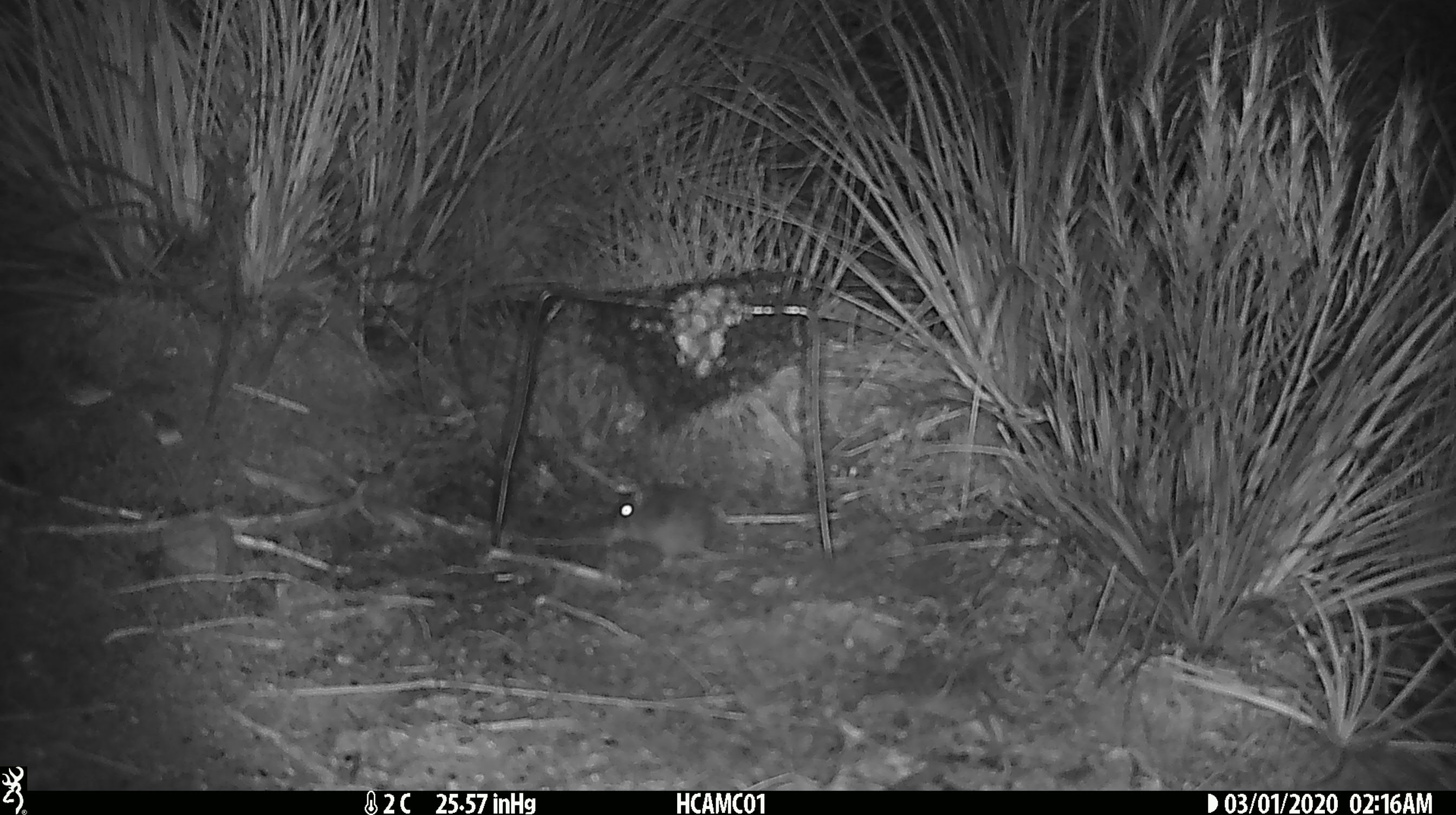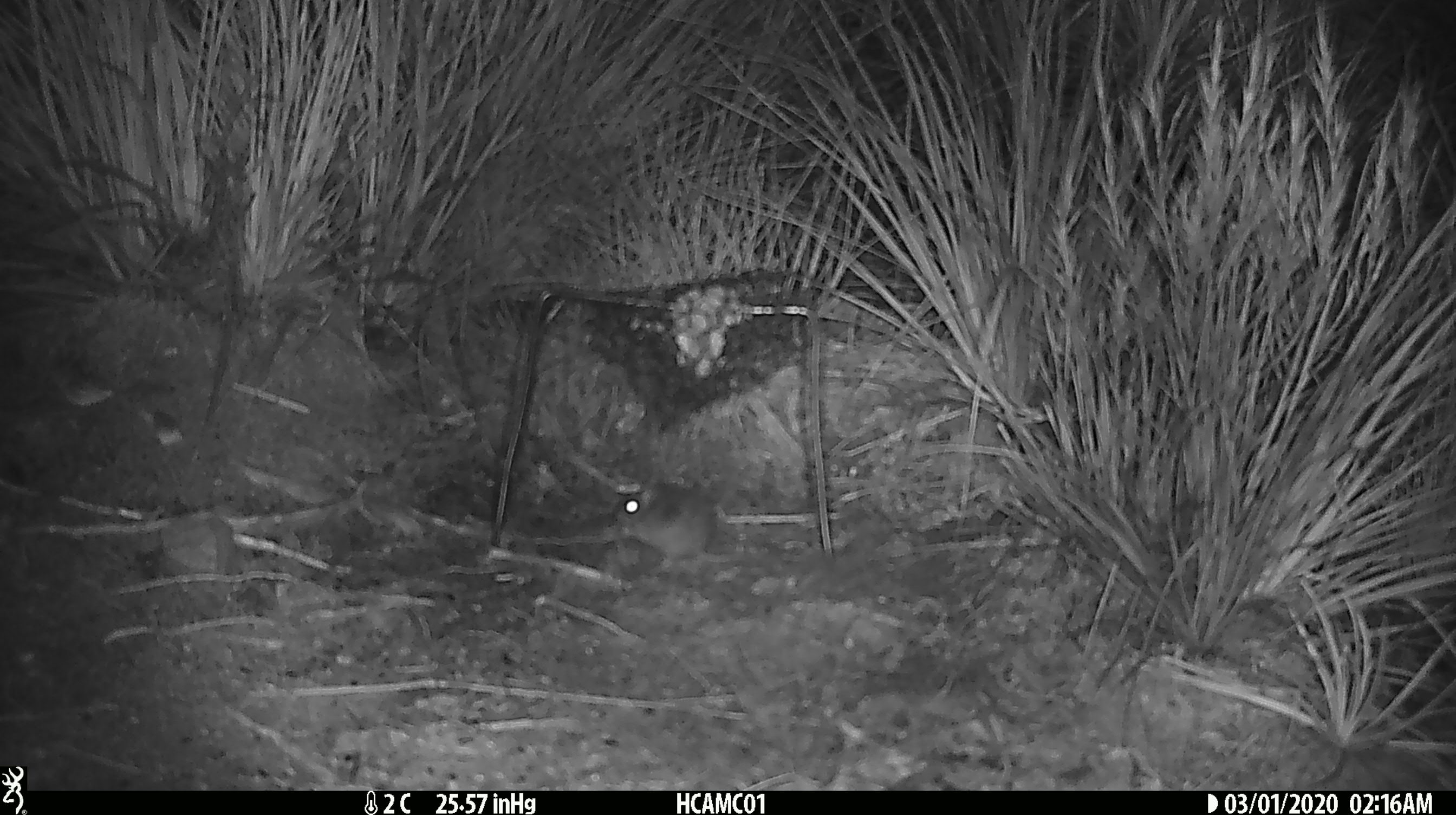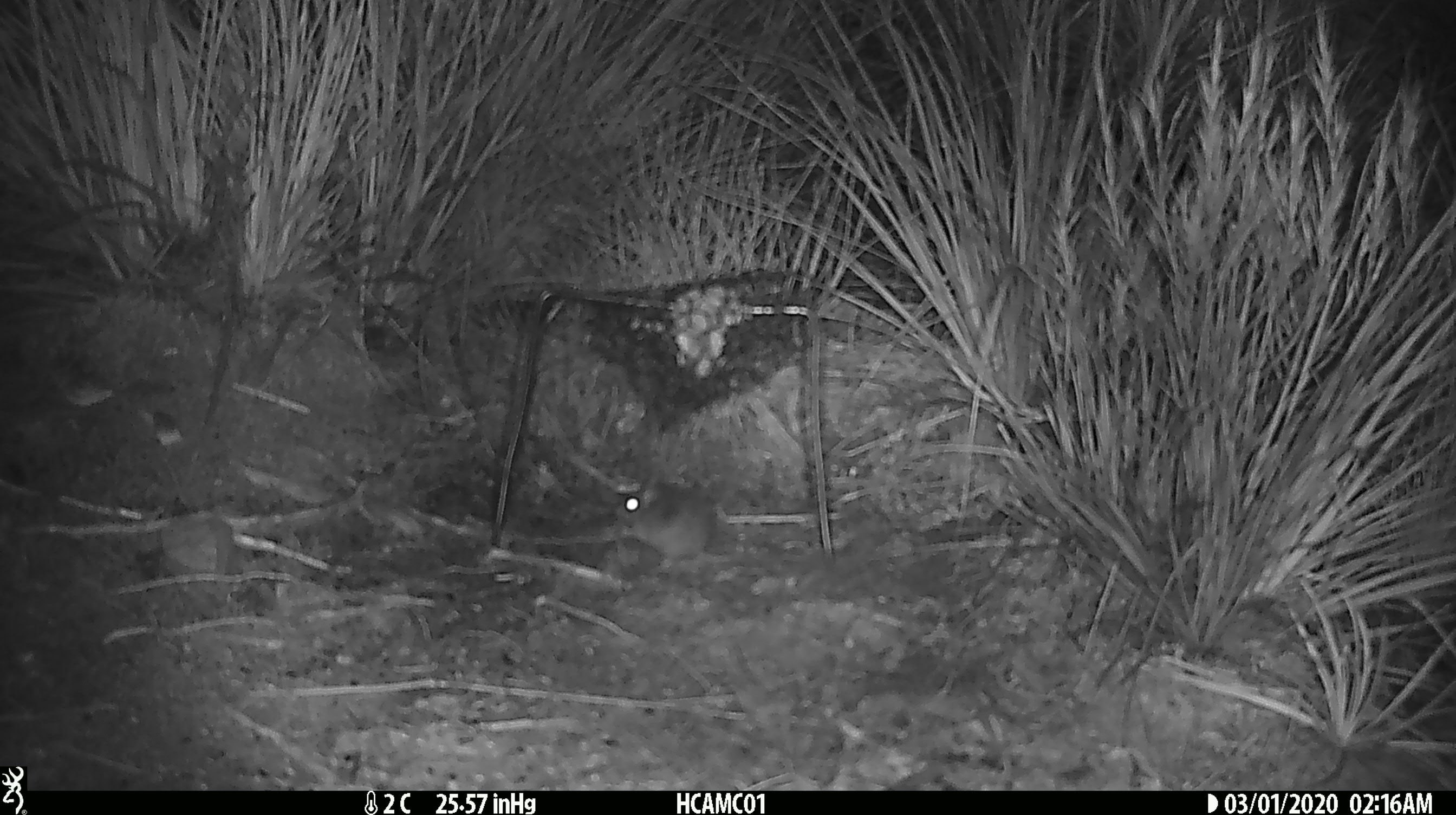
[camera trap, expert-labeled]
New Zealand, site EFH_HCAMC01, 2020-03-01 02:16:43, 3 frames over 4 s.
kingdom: Animalia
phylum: Chordata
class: Mammalia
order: Rodentia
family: Muridae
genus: Mus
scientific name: Mus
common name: mouse